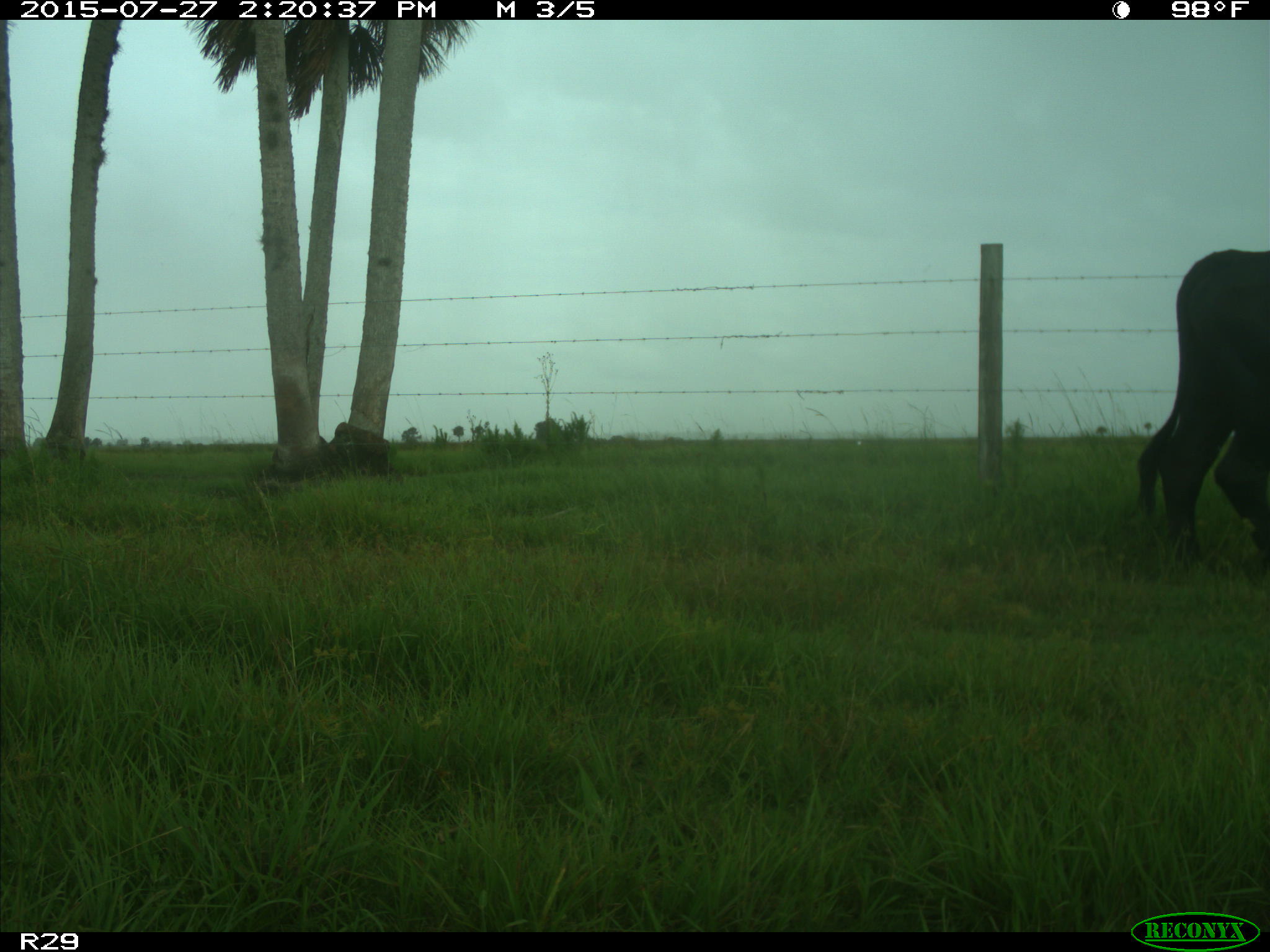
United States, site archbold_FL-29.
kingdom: Animalia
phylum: Chordata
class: Mammalia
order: Artiodactyla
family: Bovidae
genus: Bos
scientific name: Bos taurus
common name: domestic cow